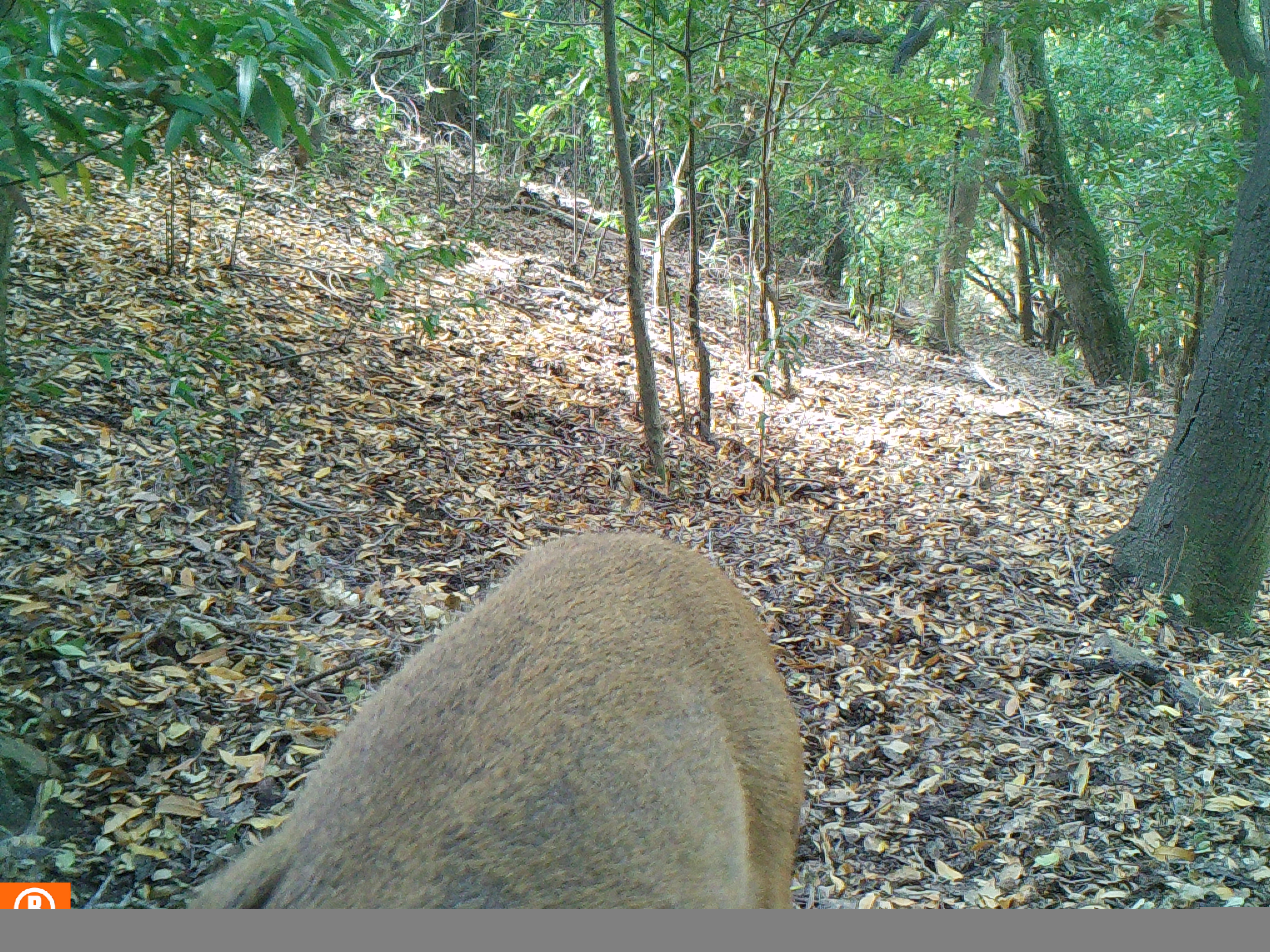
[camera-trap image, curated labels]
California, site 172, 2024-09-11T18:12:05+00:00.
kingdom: Animalia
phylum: Chordata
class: Mammalia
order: Artiodactyla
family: Cervidae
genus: Odocoileus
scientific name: Odocoileus hemionus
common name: mule deer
Mule deer (Odocoileus hemionus).